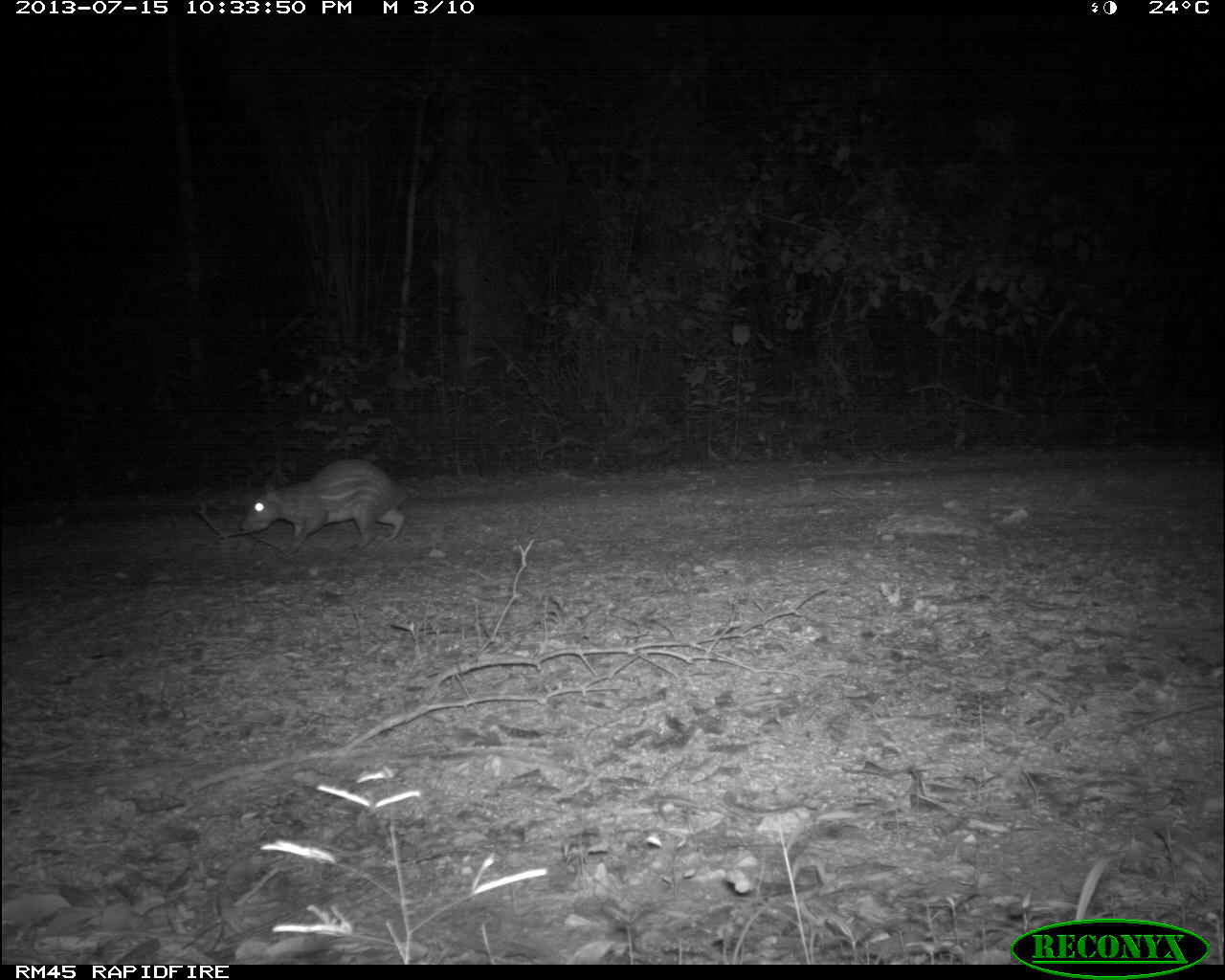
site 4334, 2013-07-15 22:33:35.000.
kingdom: Animalia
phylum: Chordata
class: Mammalia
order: Rodentia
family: Cuniculidae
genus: Cuniculus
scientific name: Cuniculus paca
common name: lowland paca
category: agouti paca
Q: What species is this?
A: Agouti paca (lowland paca) (Cuniculus paca).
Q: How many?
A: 1.